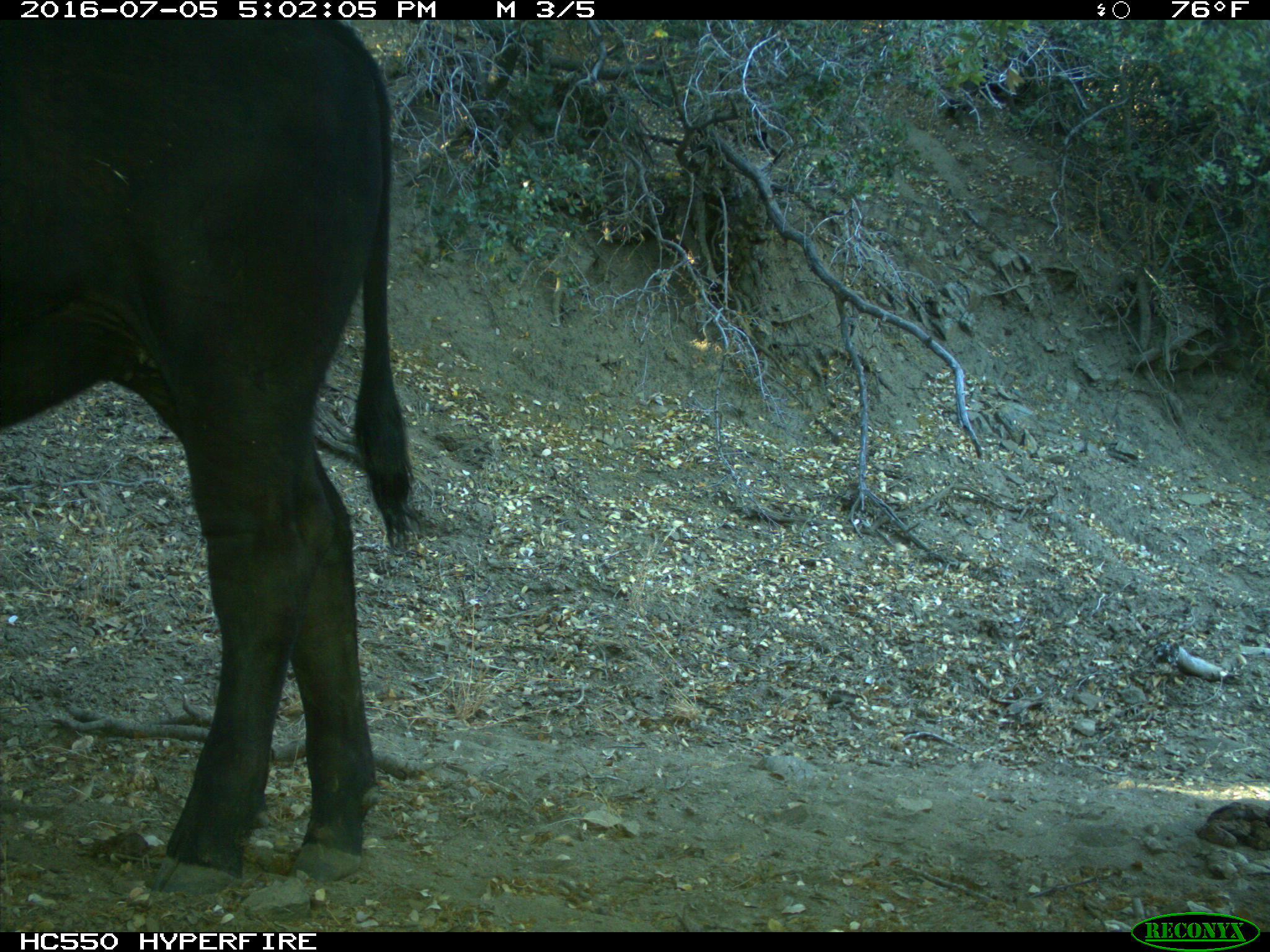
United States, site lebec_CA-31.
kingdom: Animalia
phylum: Chordata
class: Mammalia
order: Artiodactyla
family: Bovidae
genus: Bos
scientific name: Bos taurus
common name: domestic cow